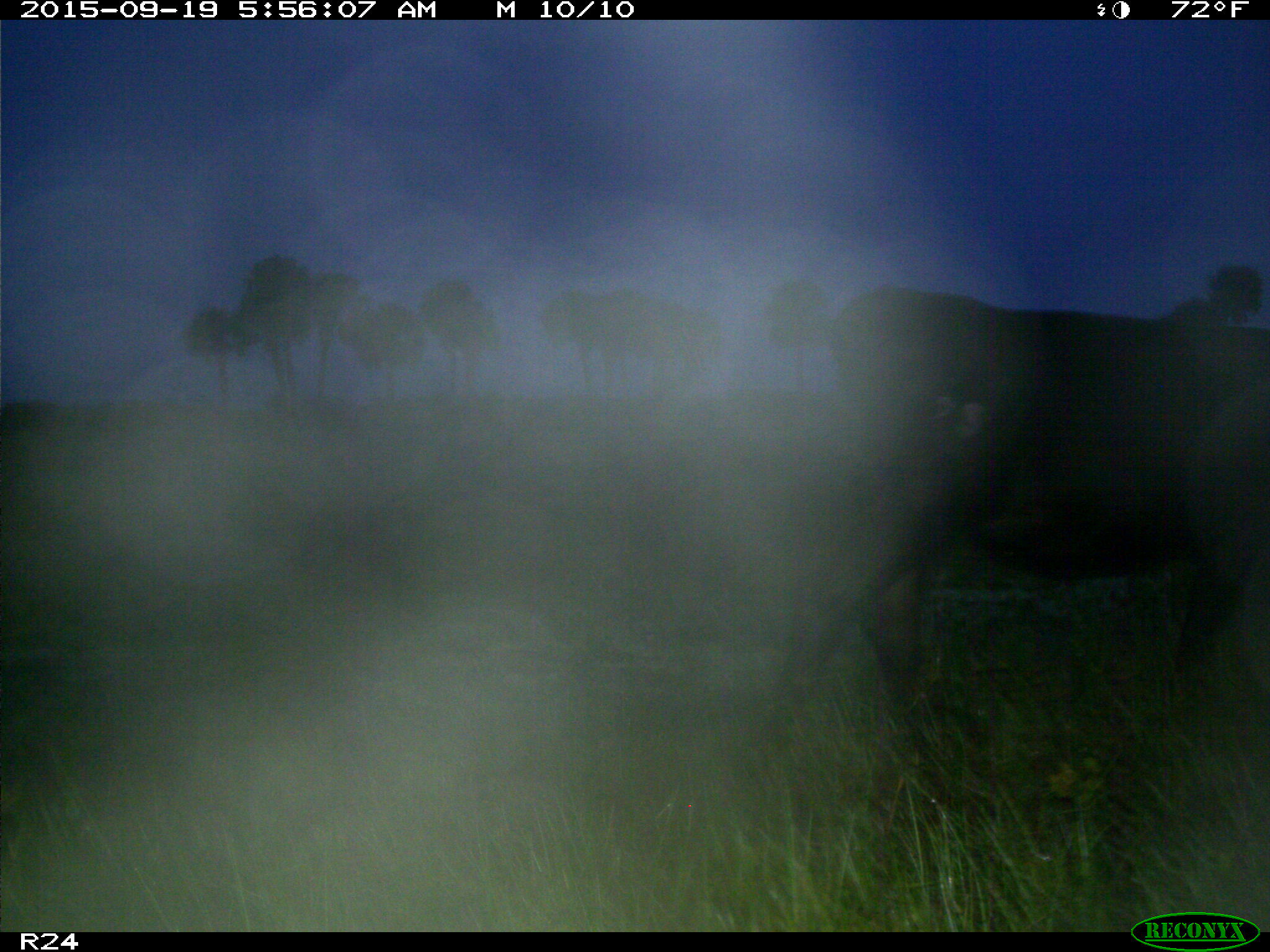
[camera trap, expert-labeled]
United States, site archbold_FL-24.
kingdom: Animalia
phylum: Chordata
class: Mammalia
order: Artiodactyla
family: Bovidae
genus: Bos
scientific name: Bos taurus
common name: domestic cow